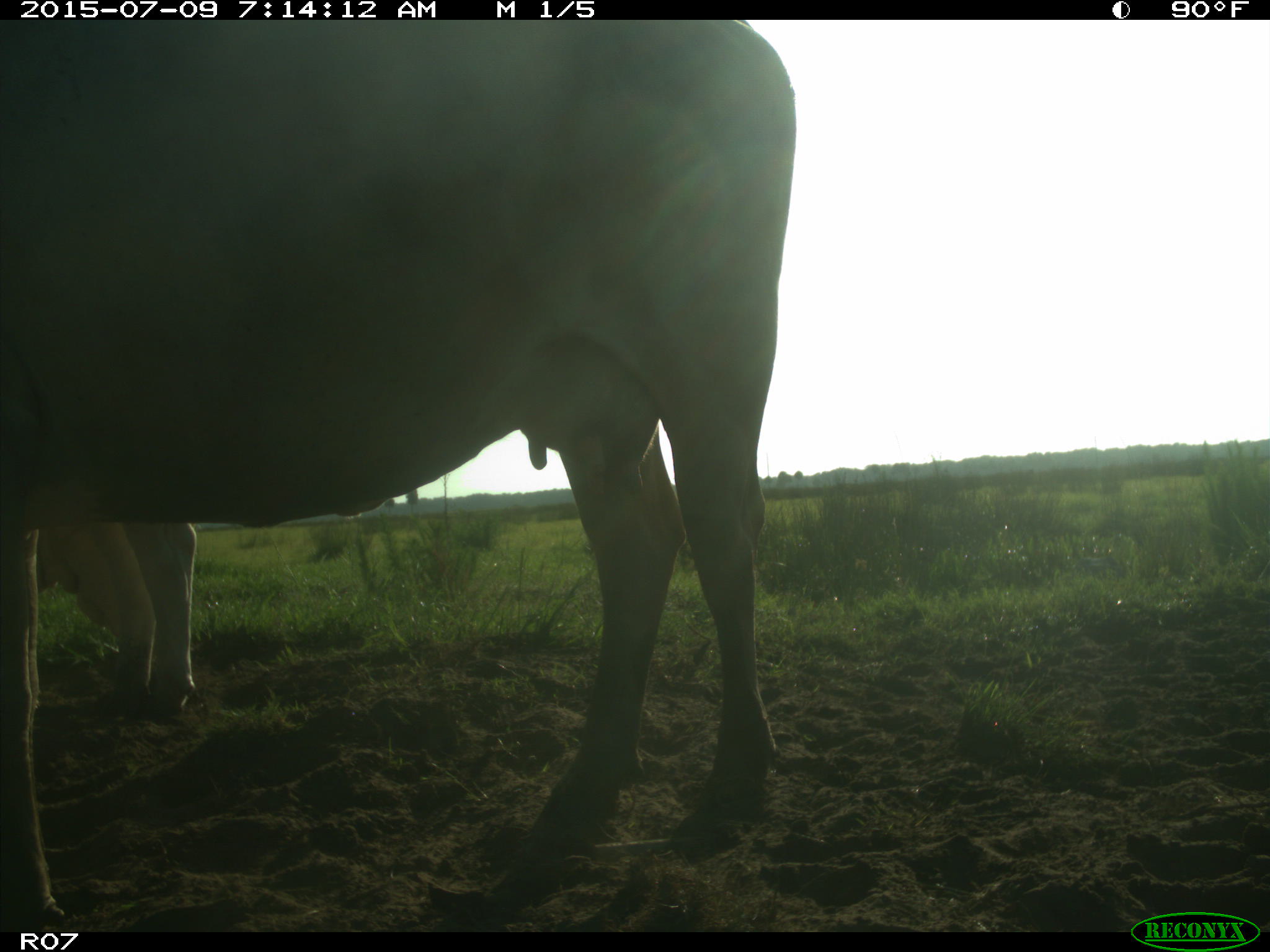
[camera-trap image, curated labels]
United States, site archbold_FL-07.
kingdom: Animalia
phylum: Chordata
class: Mammalia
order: Artiodactyla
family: Bovidae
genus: Bos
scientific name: Bos taurus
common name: domestic cow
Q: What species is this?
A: Bos taurus (domestic cow).